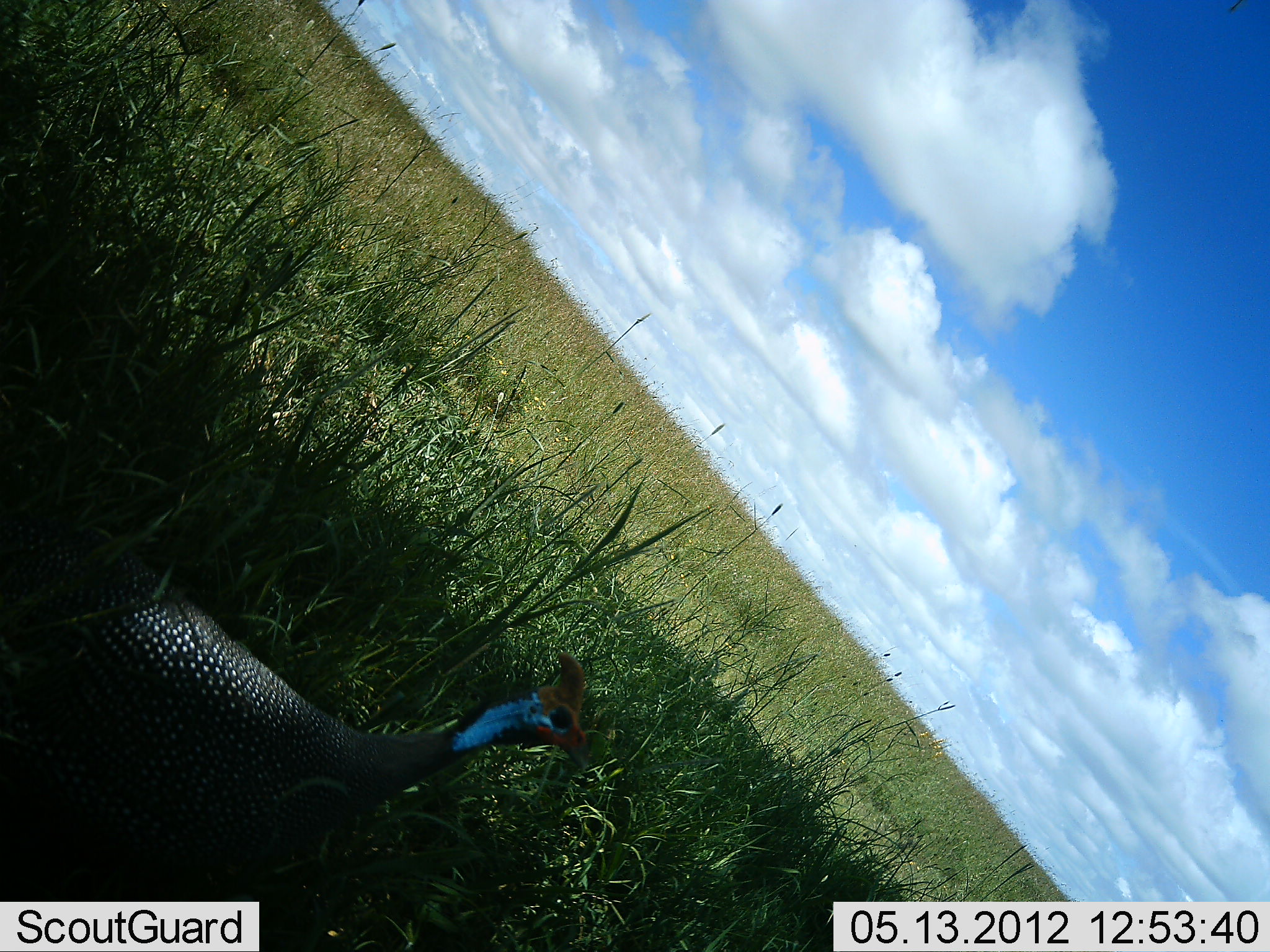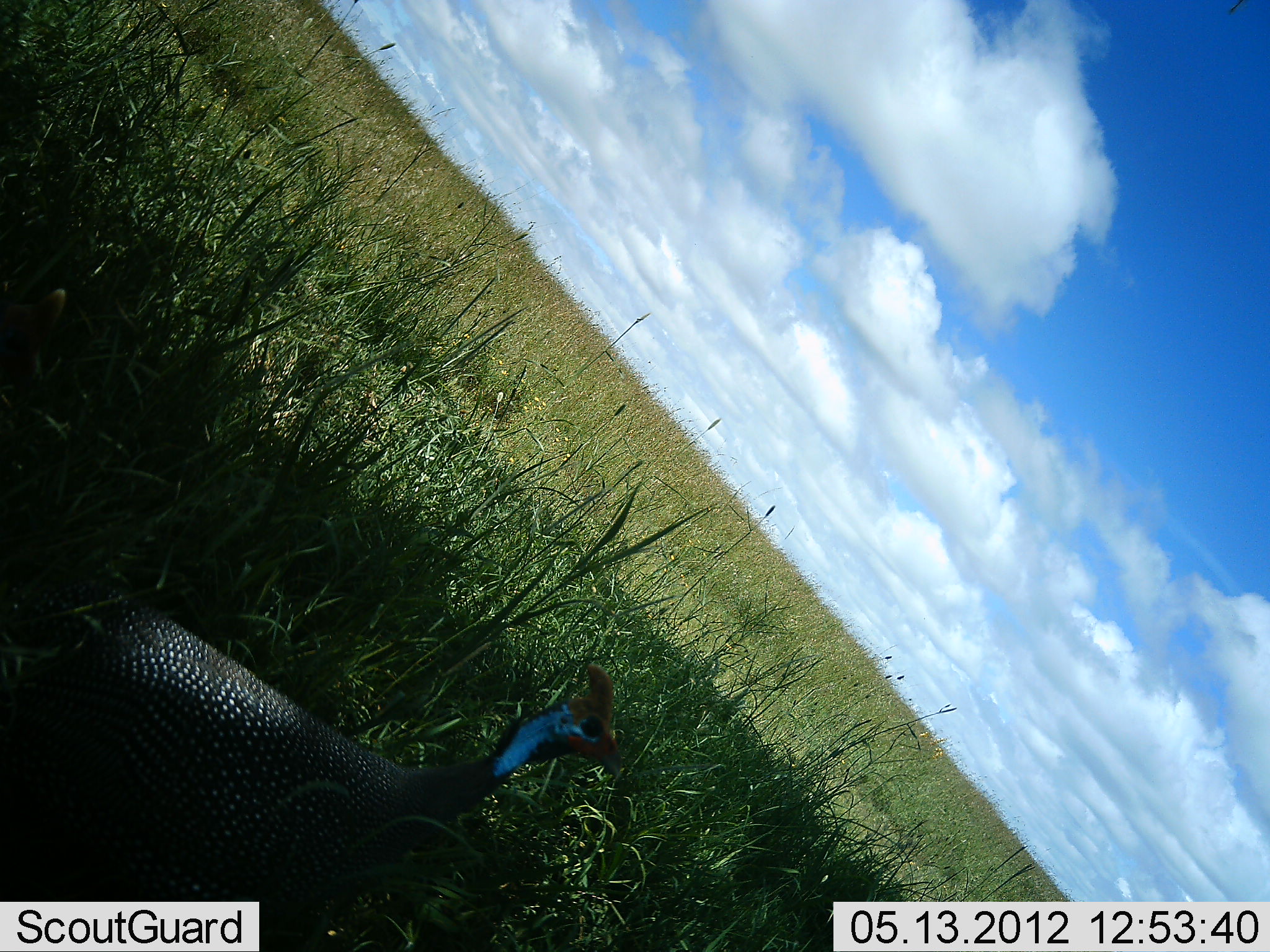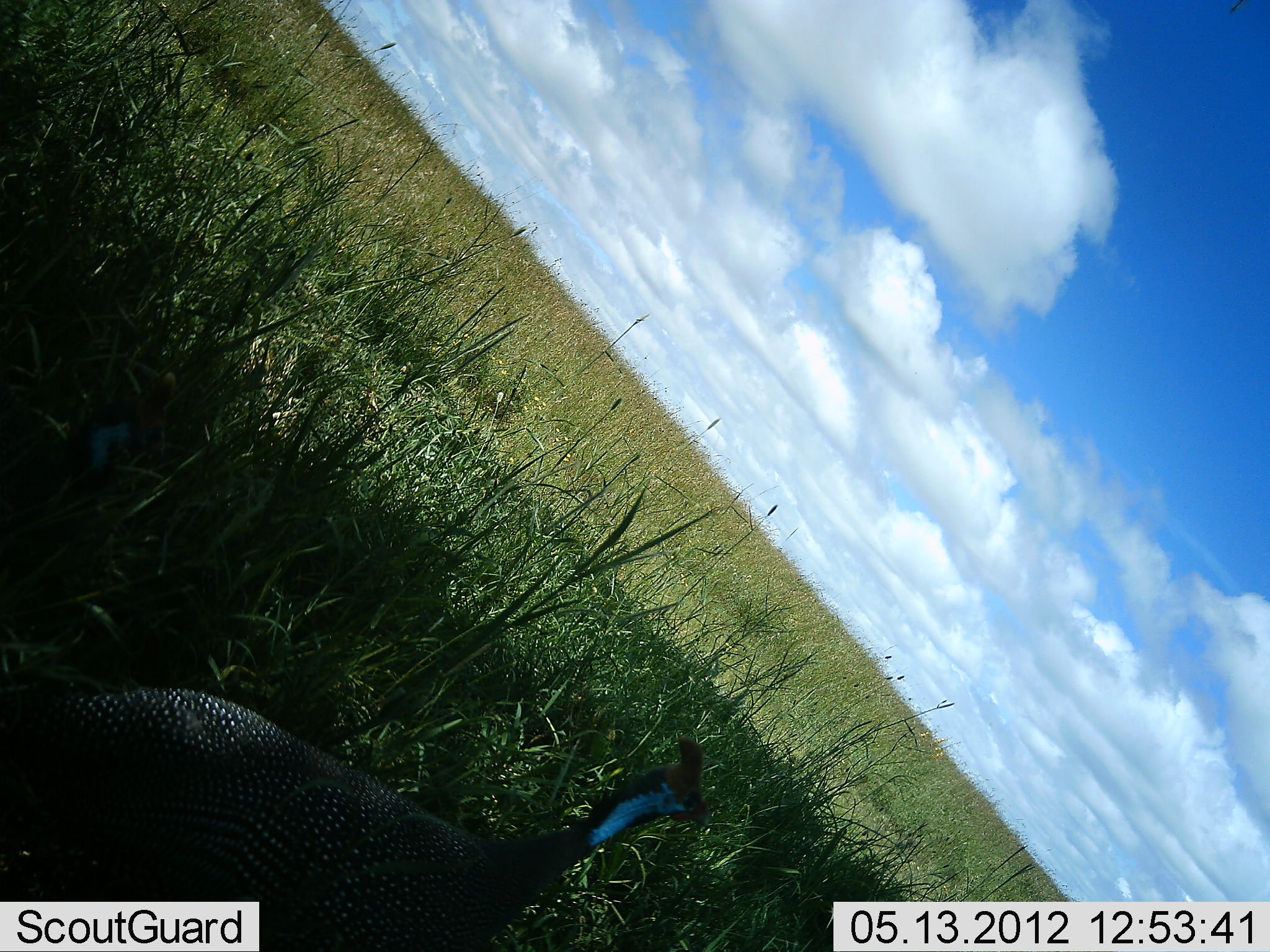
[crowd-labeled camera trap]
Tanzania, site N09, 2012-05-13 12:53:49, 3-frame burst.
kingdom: Animalia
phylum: Chordata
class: Aves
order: Galliformes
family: Numididae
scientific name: Numididae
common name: guinea fowl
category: guineafowl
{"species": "guineafowl (guinea fowl) (Numididae)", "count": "1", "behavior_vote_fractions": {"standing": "37%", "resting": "0%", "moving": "74%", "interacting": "0%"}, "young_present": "0%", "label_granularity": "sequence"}